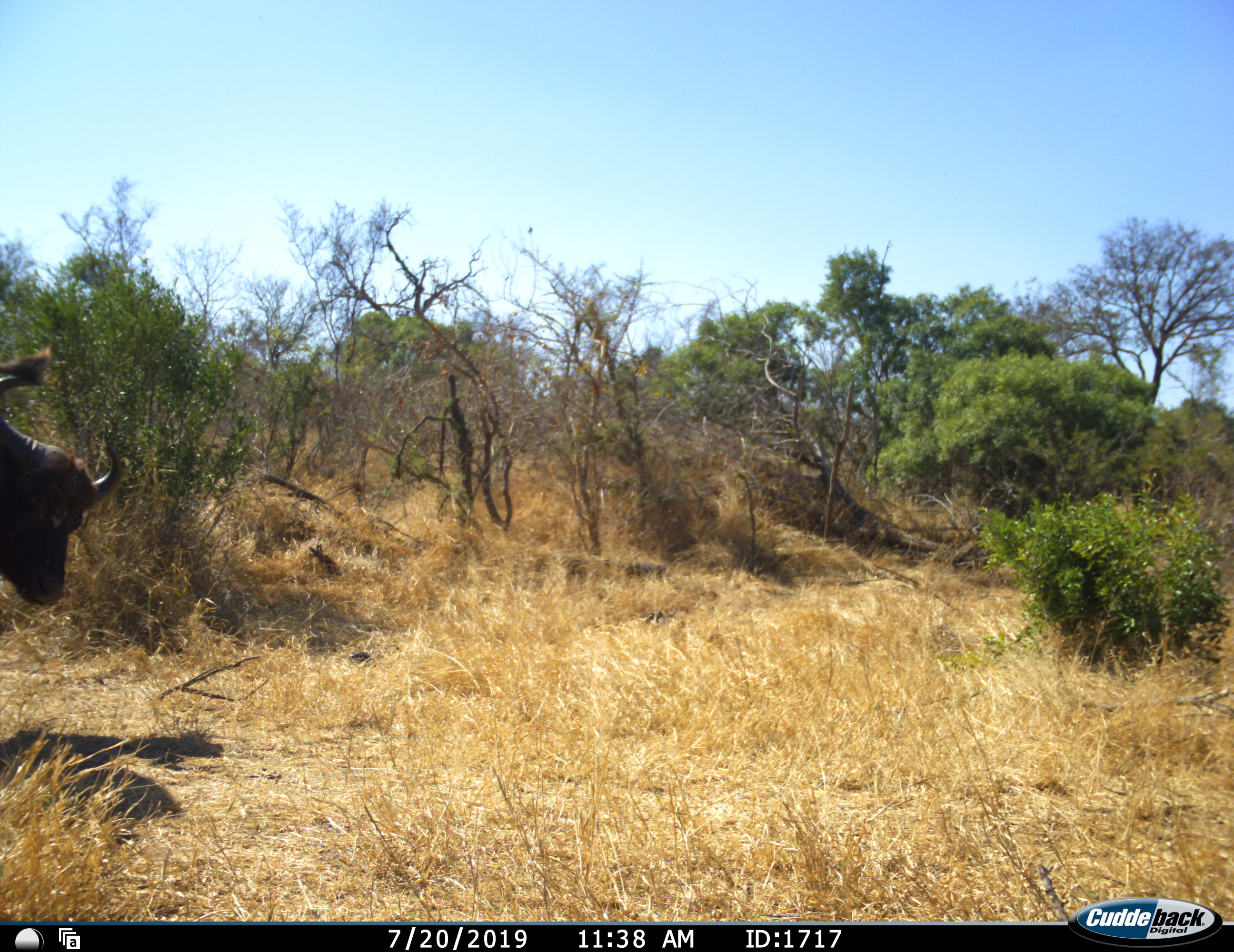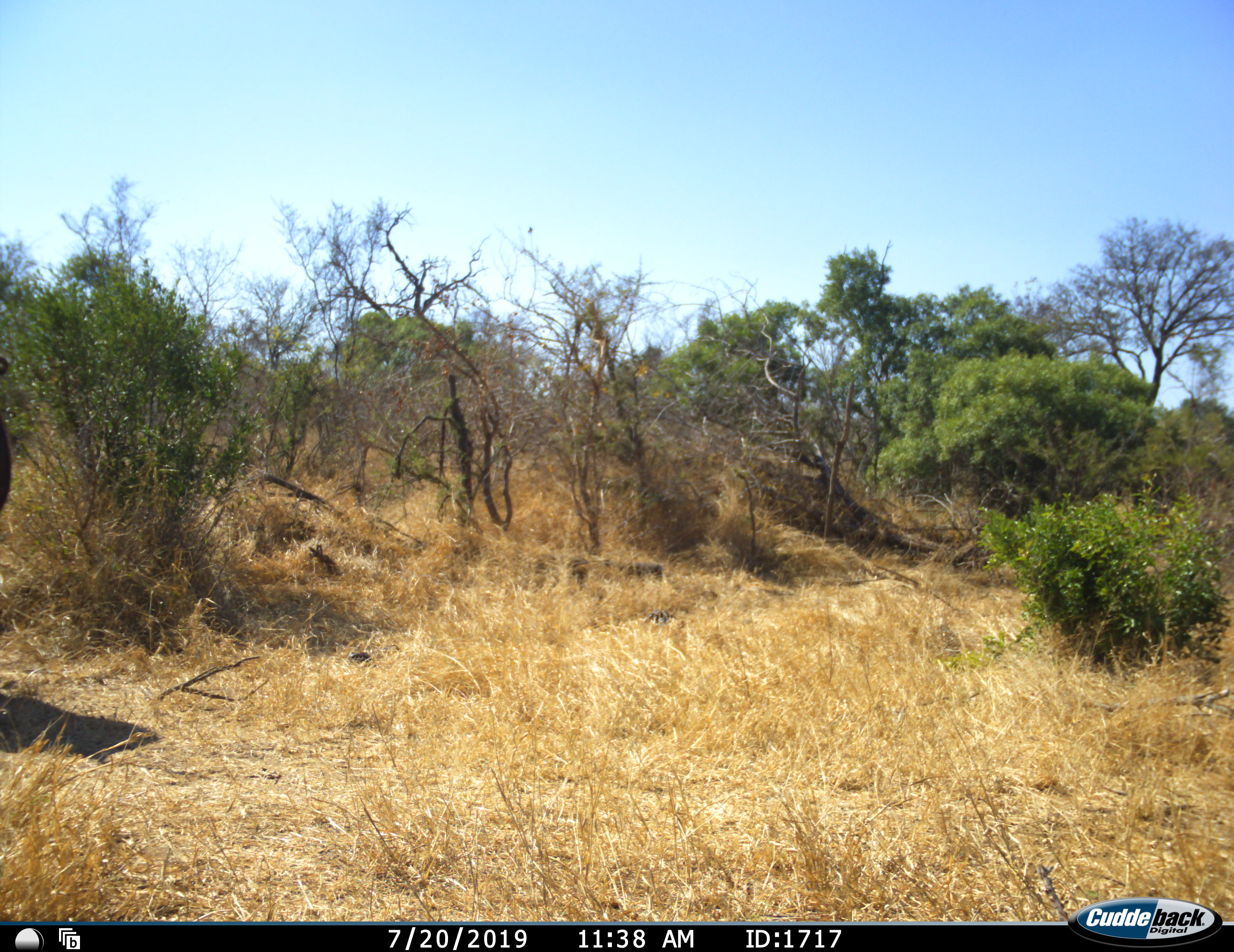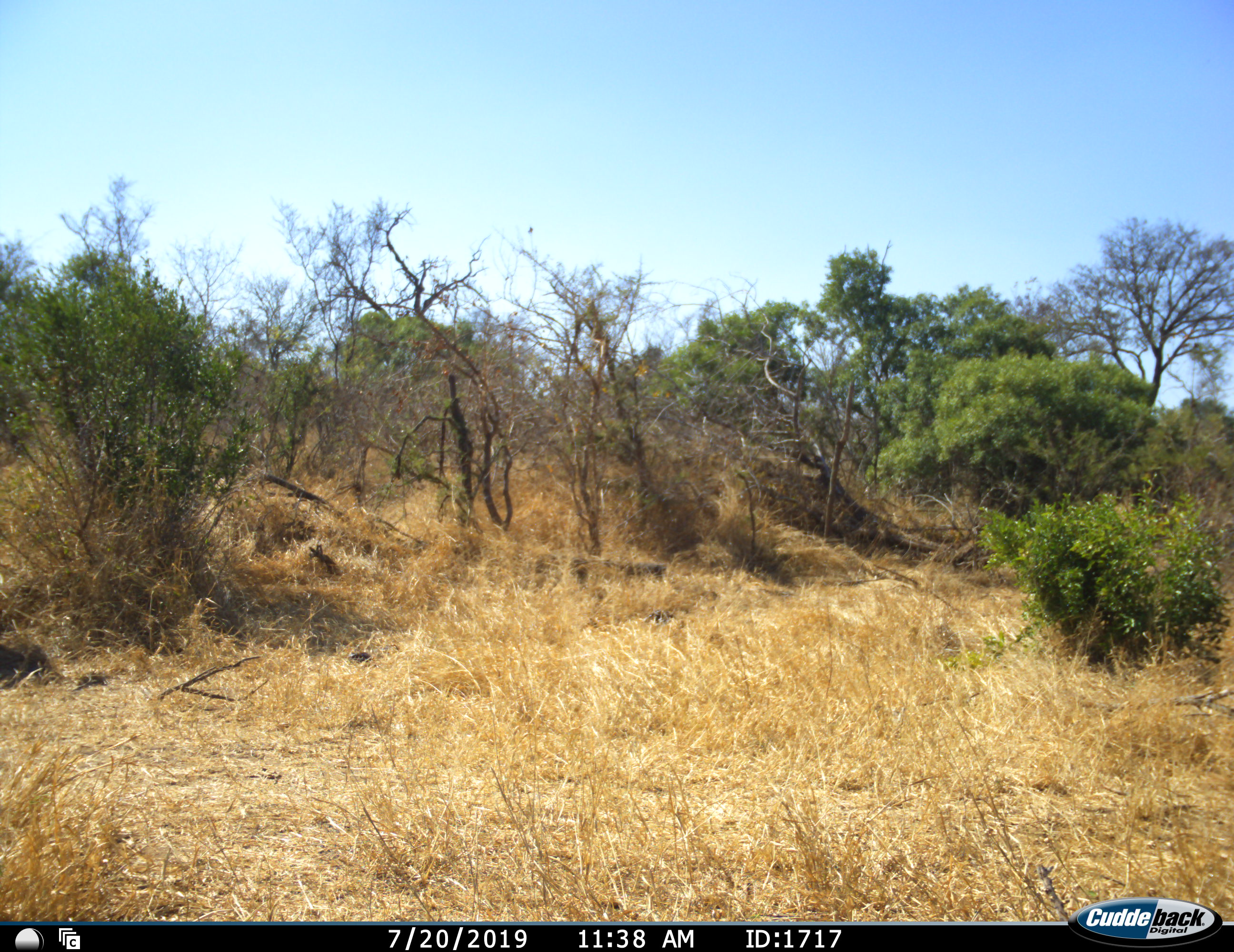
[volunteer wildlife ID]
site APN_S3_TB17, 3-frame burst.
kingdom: Animalia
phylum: Chordata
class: Mammalia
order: Artiodactyla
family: Bovidae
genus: Syncerus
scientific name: Syncerus caffer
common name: african buffalo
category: buffalo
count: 1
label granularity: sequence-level